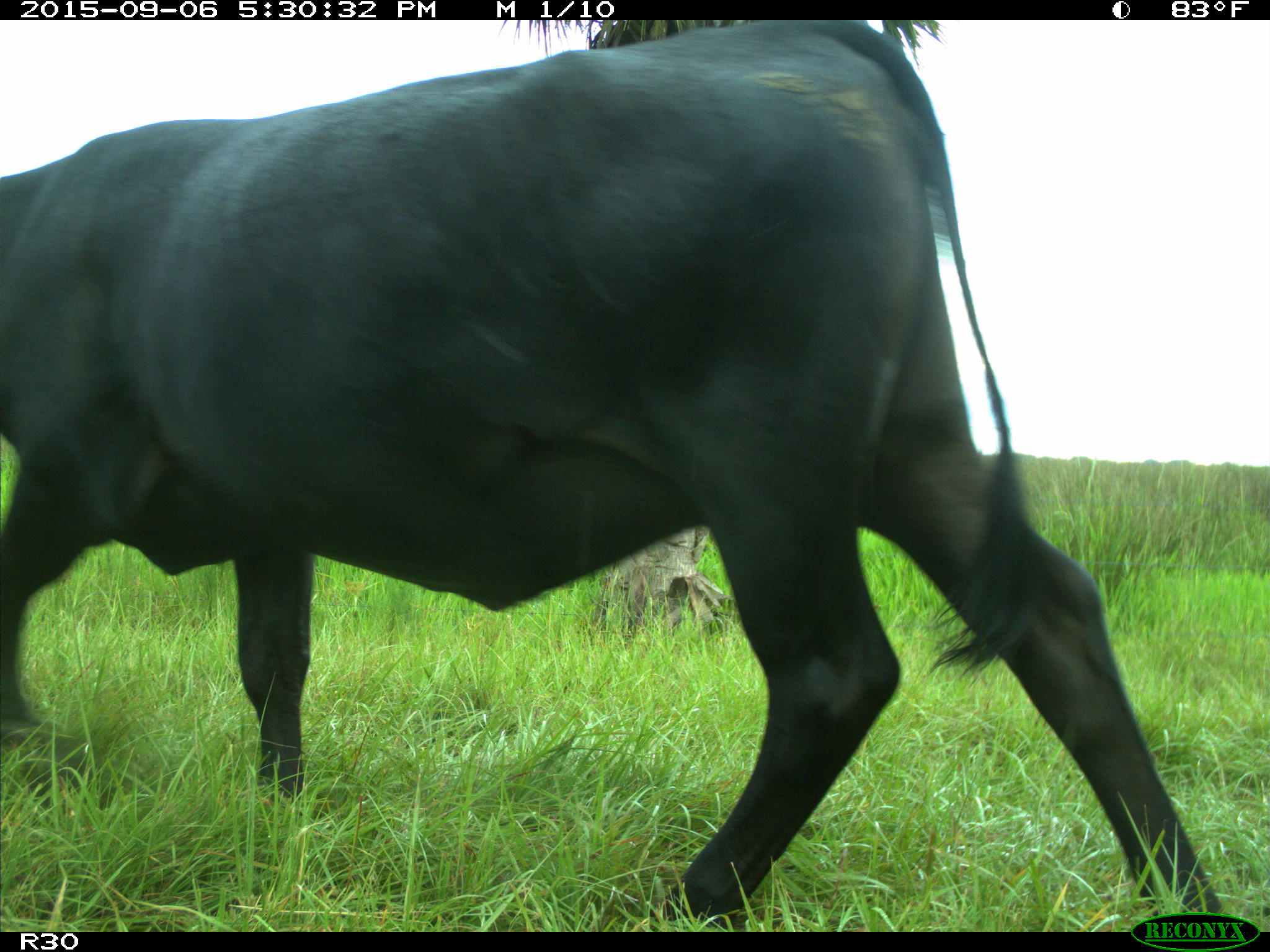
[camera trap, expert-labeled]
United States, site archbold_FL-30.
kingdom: Animalia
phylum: Chordata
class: Mammalia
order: Artiodactyla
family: Bovidae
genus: Bos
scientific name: Bos taurus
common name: domestic cow